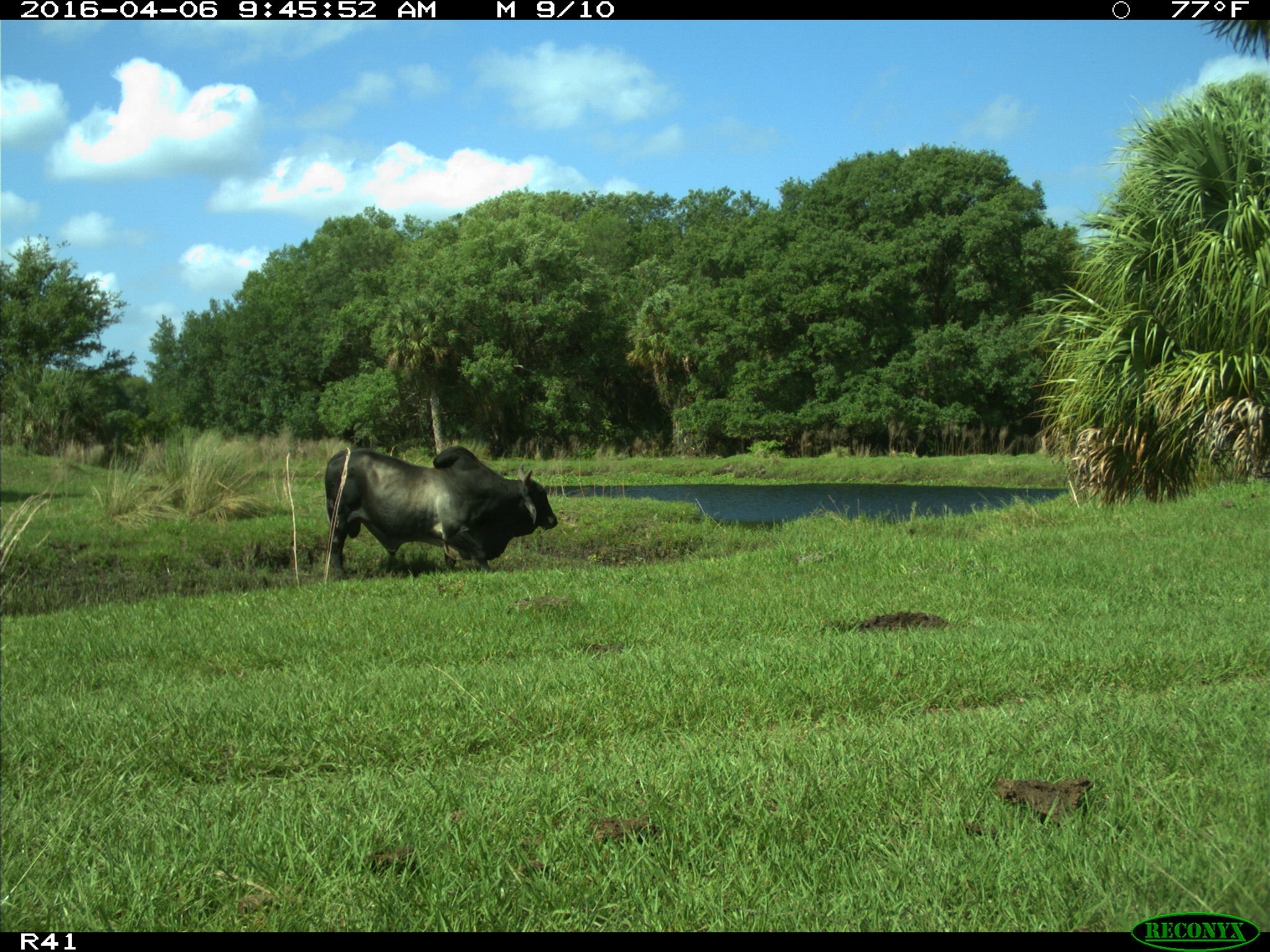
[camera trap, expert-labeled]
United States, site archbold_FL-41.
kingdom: Animalia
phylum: Chordata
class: Mammalia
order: Artiodactyla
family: Bovidae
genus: Bos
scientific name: Bos taurus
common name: domestic cow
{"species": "Bos taurus (domestic cow)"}